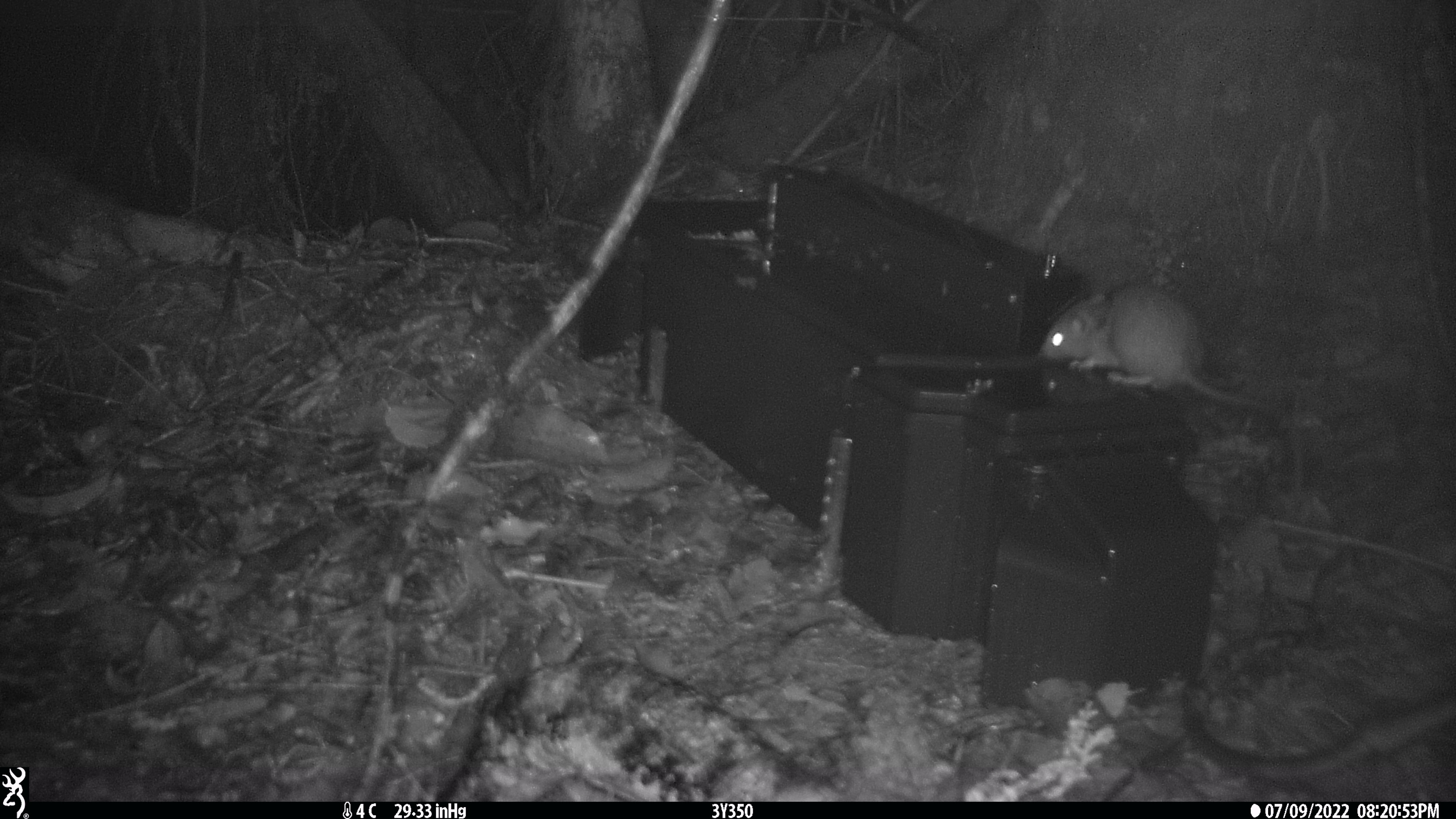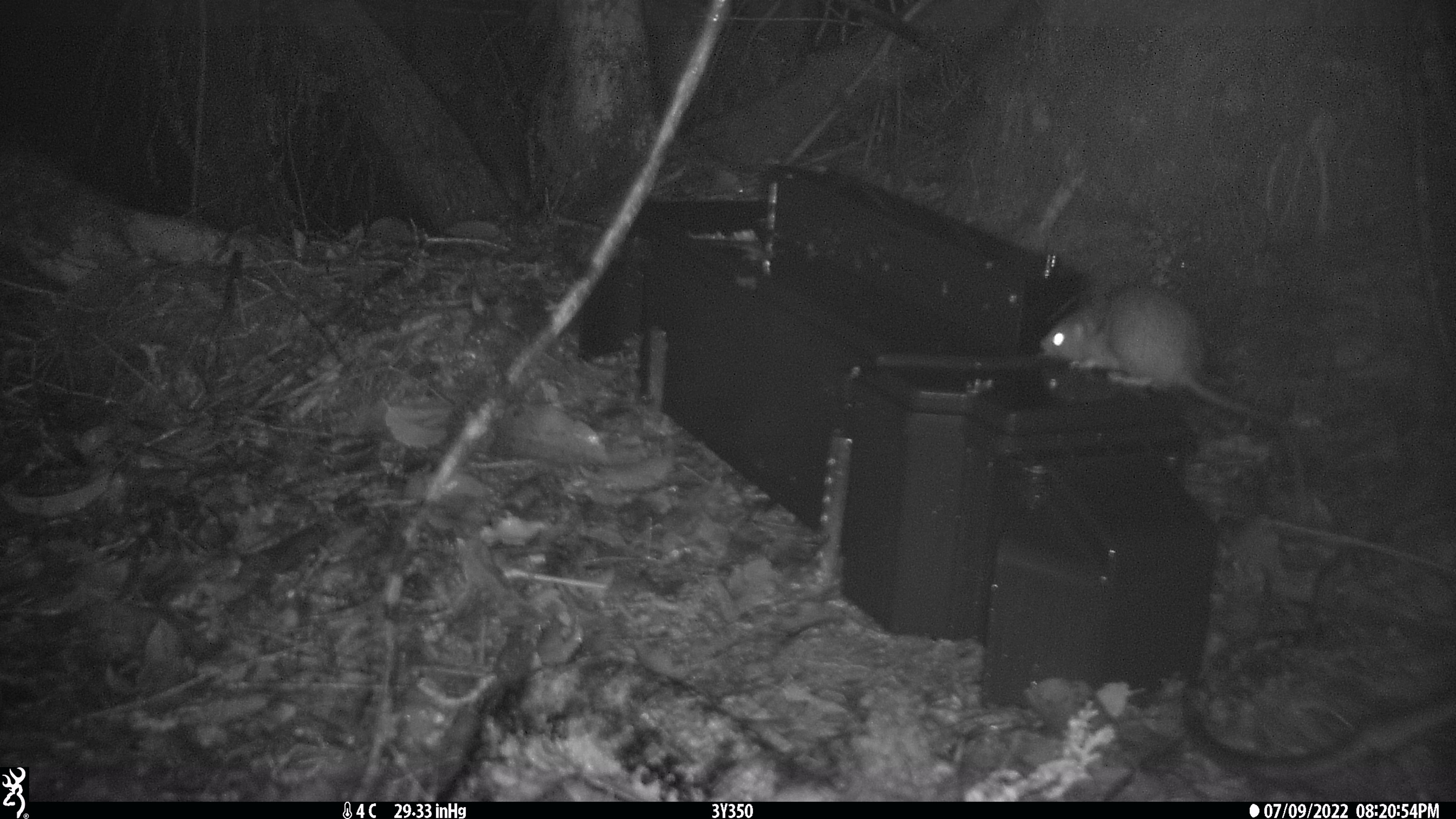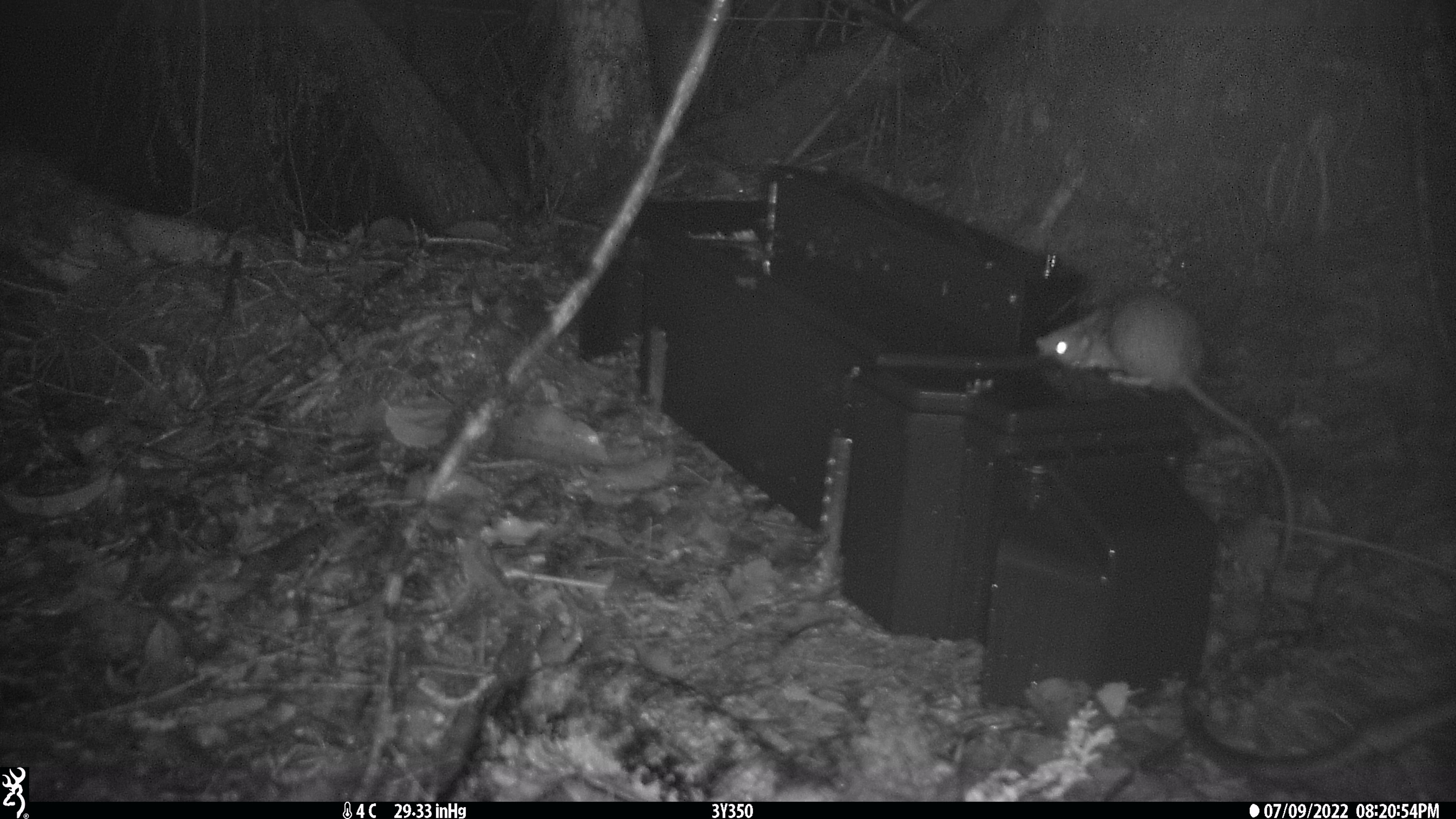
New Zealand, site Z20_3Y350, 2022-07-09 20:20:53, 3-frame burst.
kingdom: Animalia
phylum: Chordata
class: Mammalia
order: Rodentia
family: Muridae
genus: Rattus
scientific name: Rattus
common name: rat